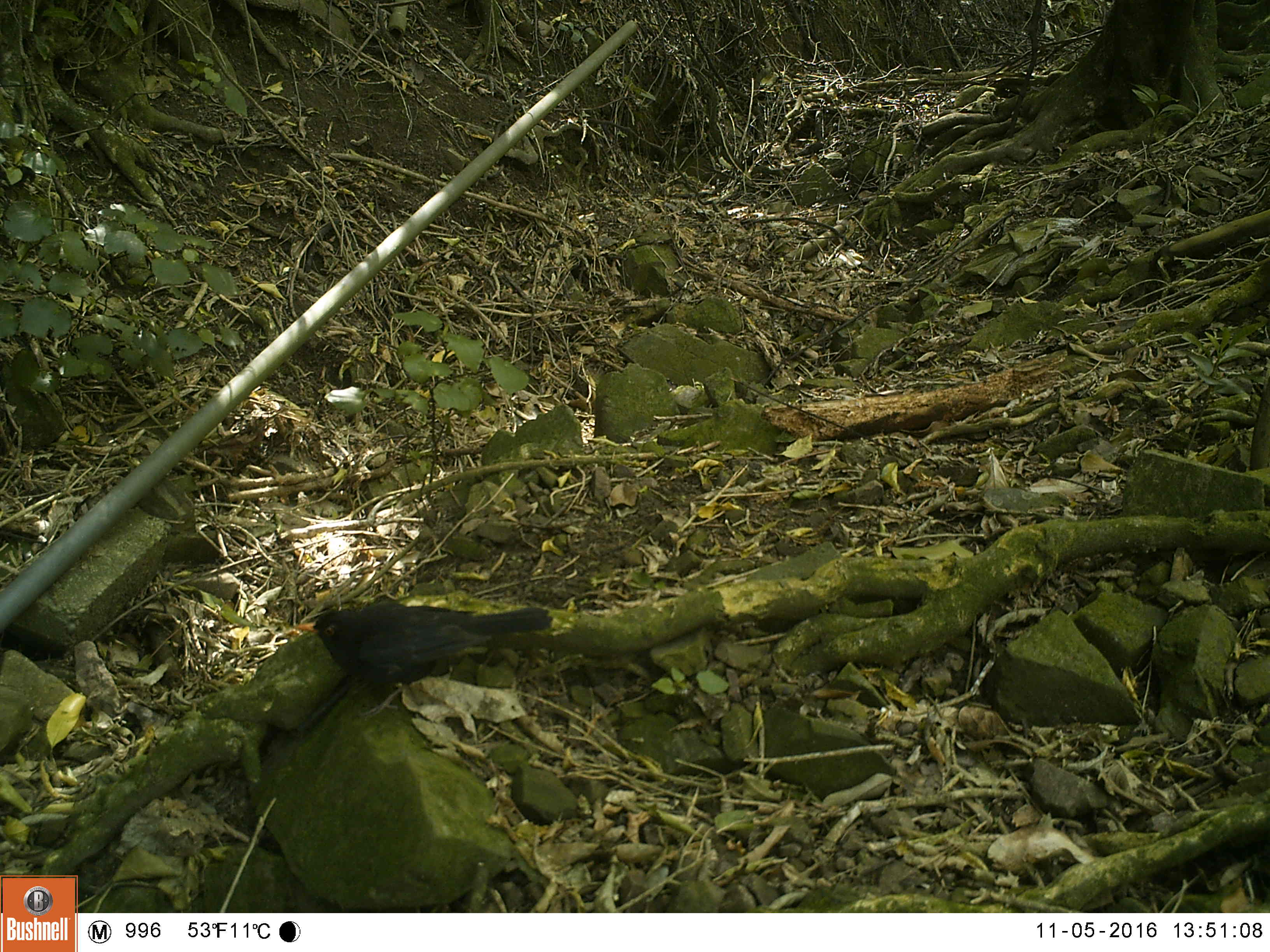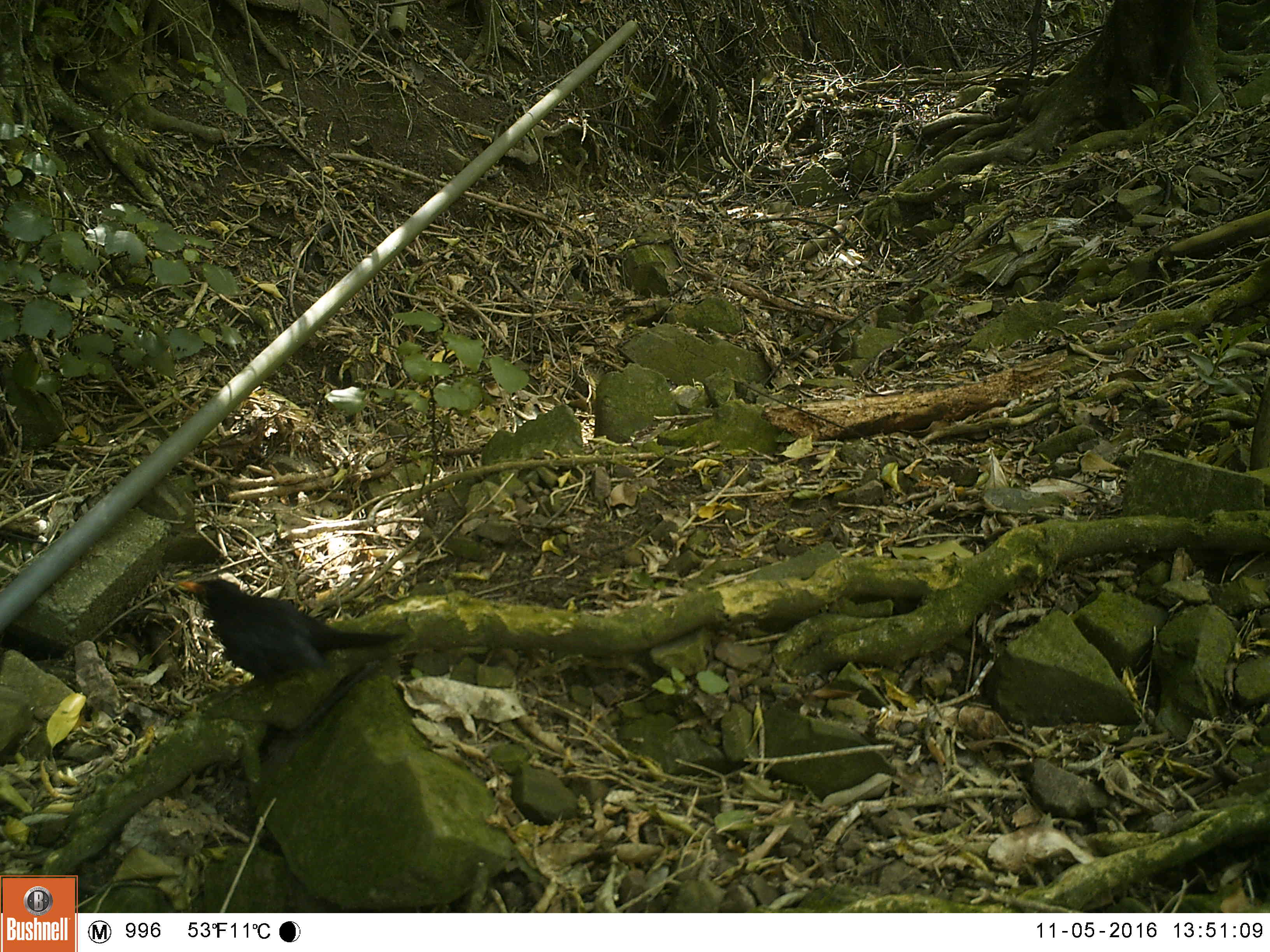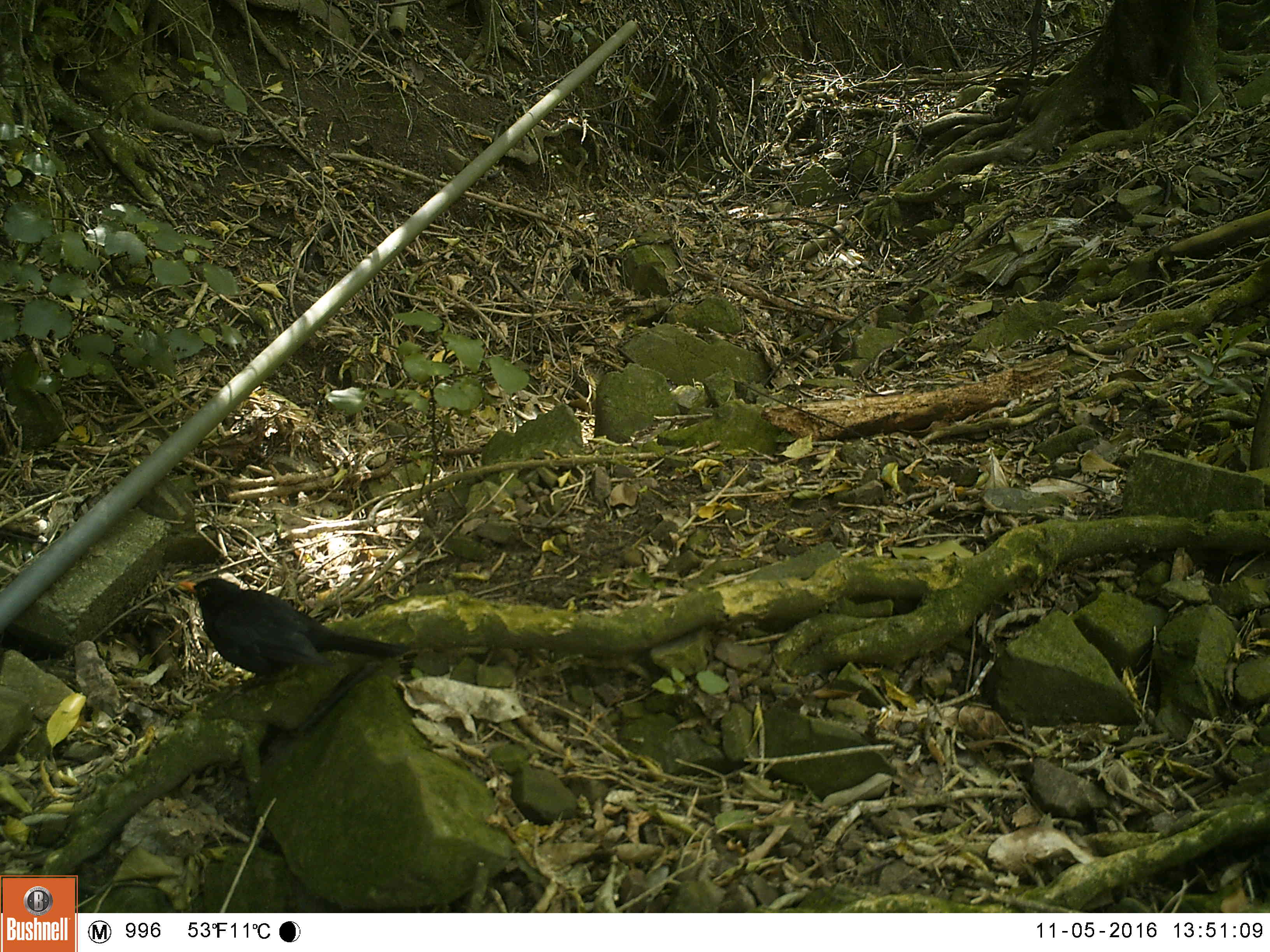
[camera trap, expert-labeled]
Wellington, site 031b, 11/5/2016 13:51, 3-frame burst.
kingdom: Animalia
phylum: Chordata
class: Aves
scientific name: Aves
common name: bird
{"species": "bird (Aves)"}